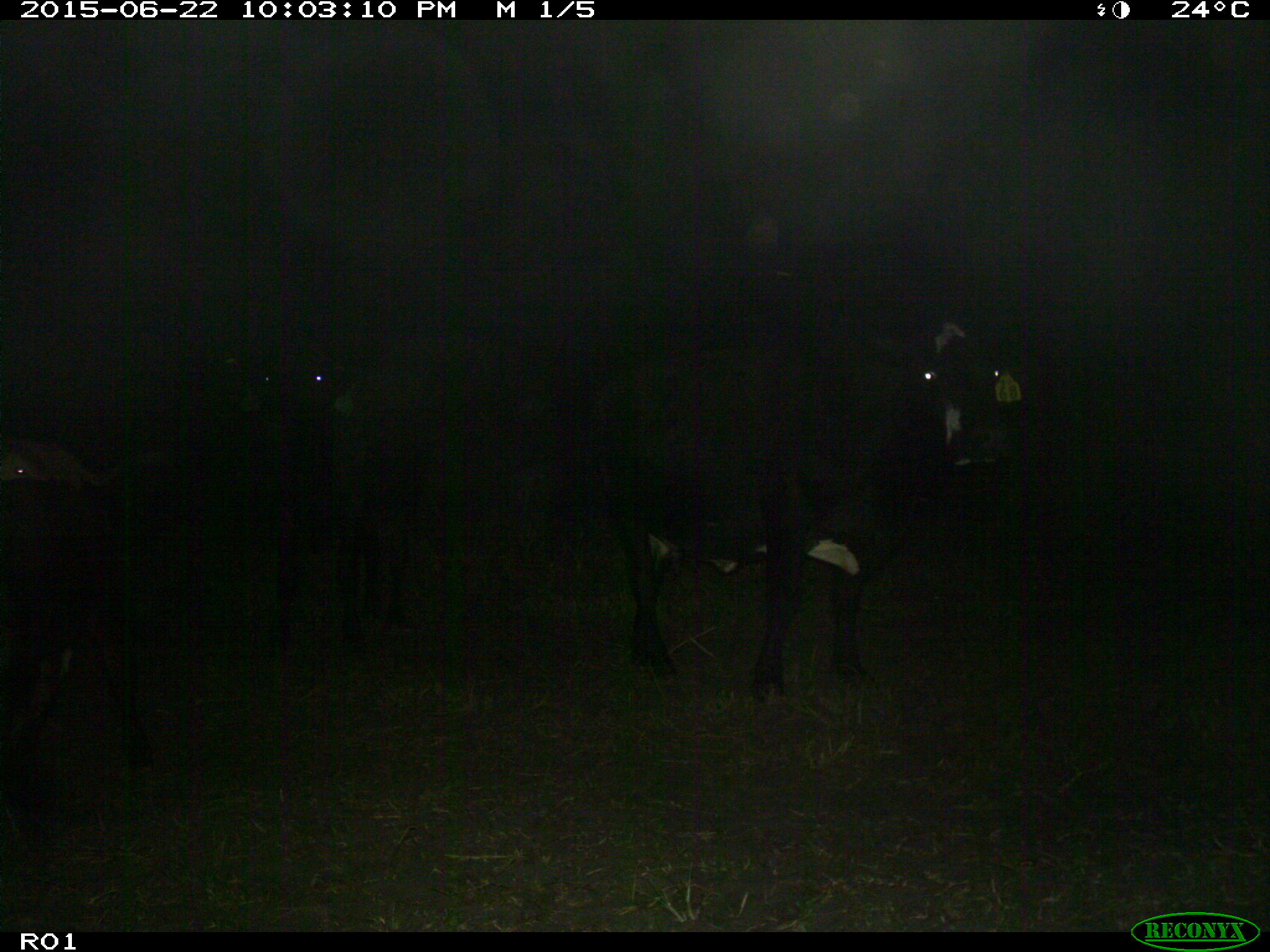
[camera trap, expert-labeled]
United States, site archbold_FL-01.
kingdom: Animalia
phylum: Chordata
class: Mammalia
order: Artiodactyla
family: Bovidae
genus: Bos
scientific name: Bos taurus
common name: domestic cow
Bos taurus (domestic cow).